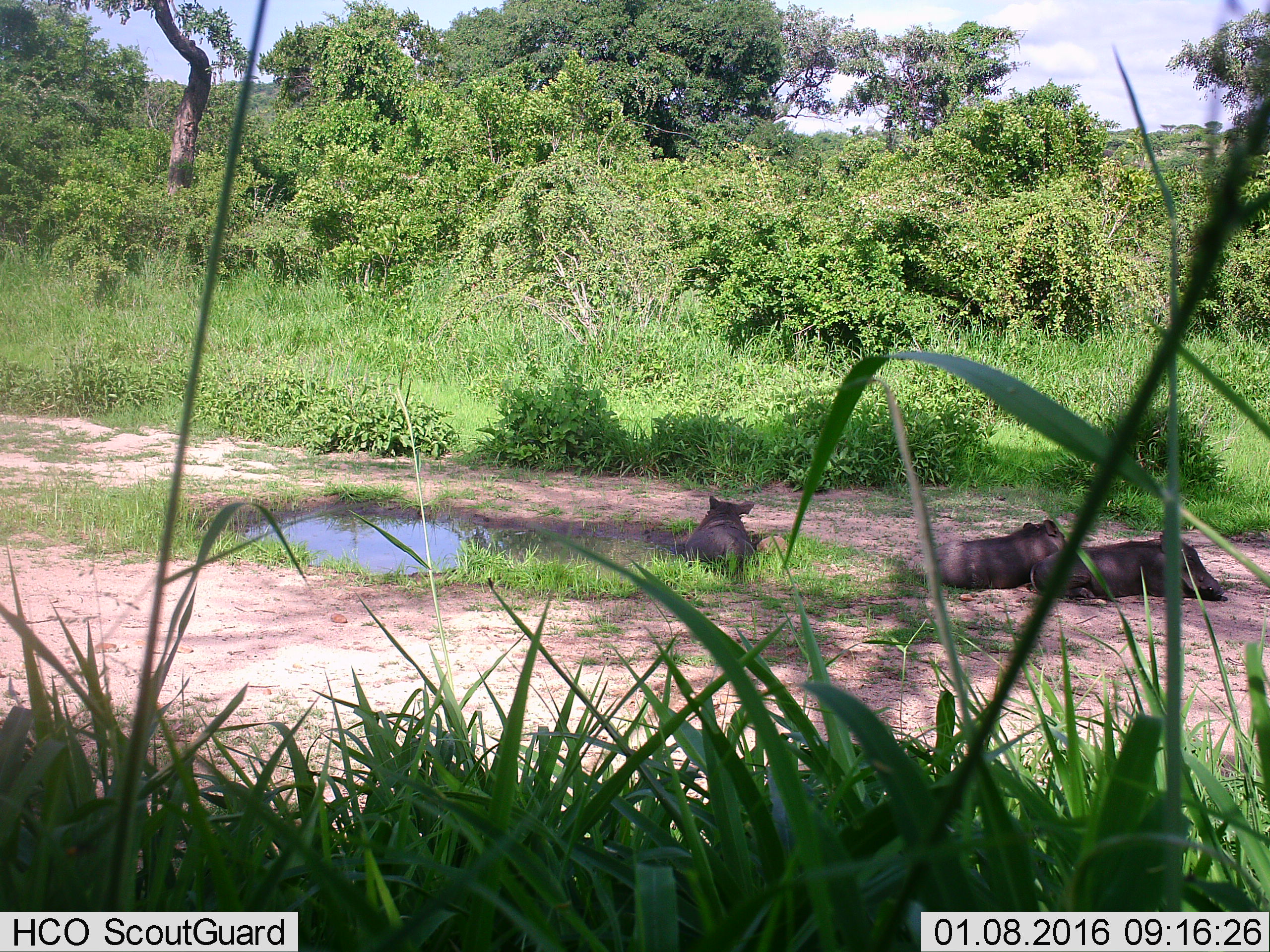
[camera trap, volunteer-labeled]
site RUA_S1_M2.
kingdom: Animalia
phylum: Chordata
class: Mammalia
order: Artiodactyla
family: Suidae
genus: Phacochoerus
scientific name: Phacochoerus africanus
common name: warthog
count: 3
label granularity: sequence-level